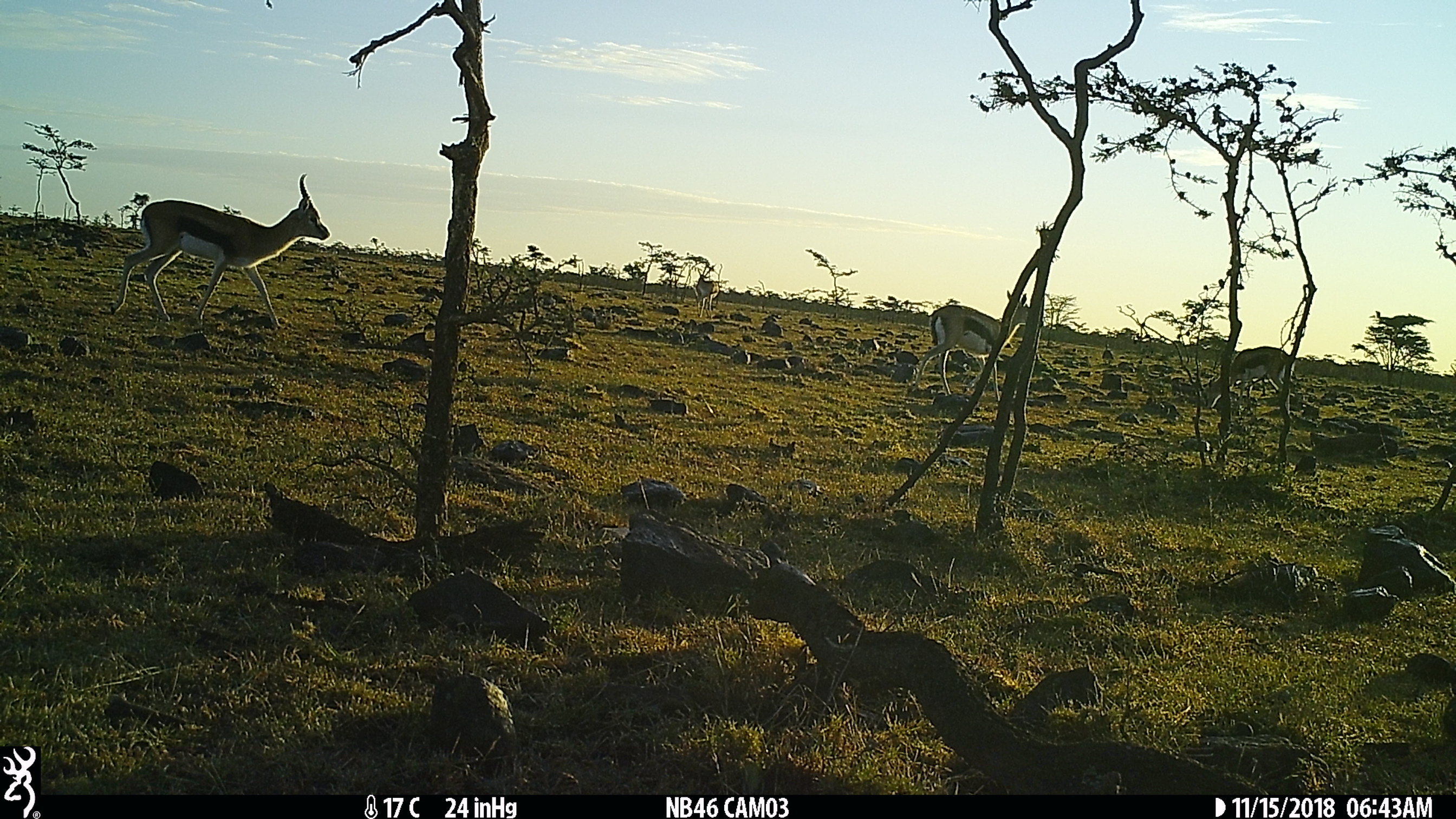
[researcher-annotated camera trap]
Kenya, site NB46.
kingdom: Animalia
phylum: Chordata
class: Mammalia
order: Artiodactyla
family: Bovidae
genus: Eudorcas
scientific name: Eudorcas thomsonii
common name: thomon's gazelle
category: gazelle thomsons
Gazelle thomsons (thomon's gazelle) (Eudorcas thomsonii).